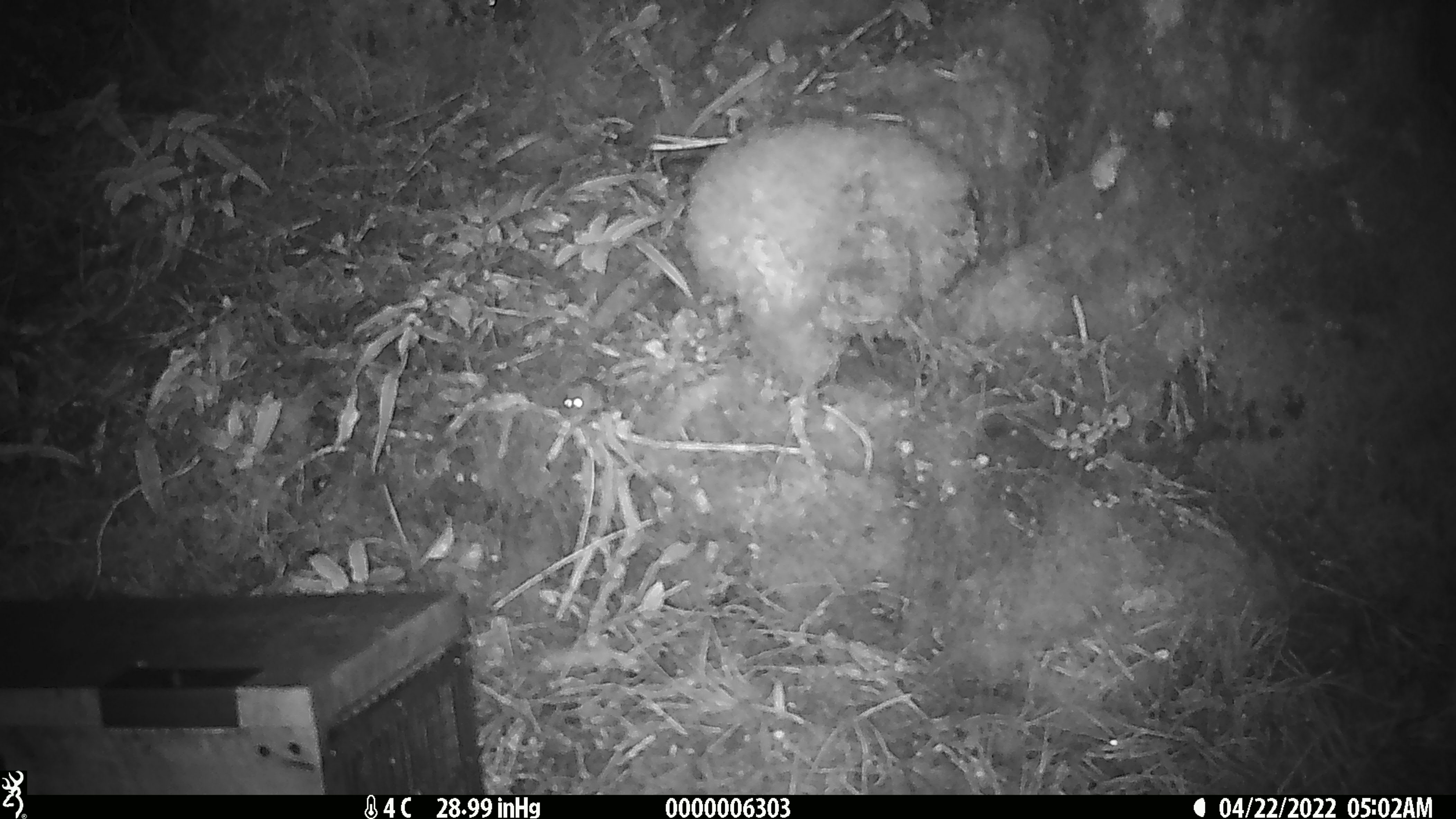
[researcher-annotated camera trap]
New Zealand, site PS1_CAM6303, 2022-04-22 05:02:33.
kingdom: Animalia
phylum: Chordata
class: Mammalia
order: Rodentia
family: Muridae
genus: Mus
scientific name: Mus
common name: mouse